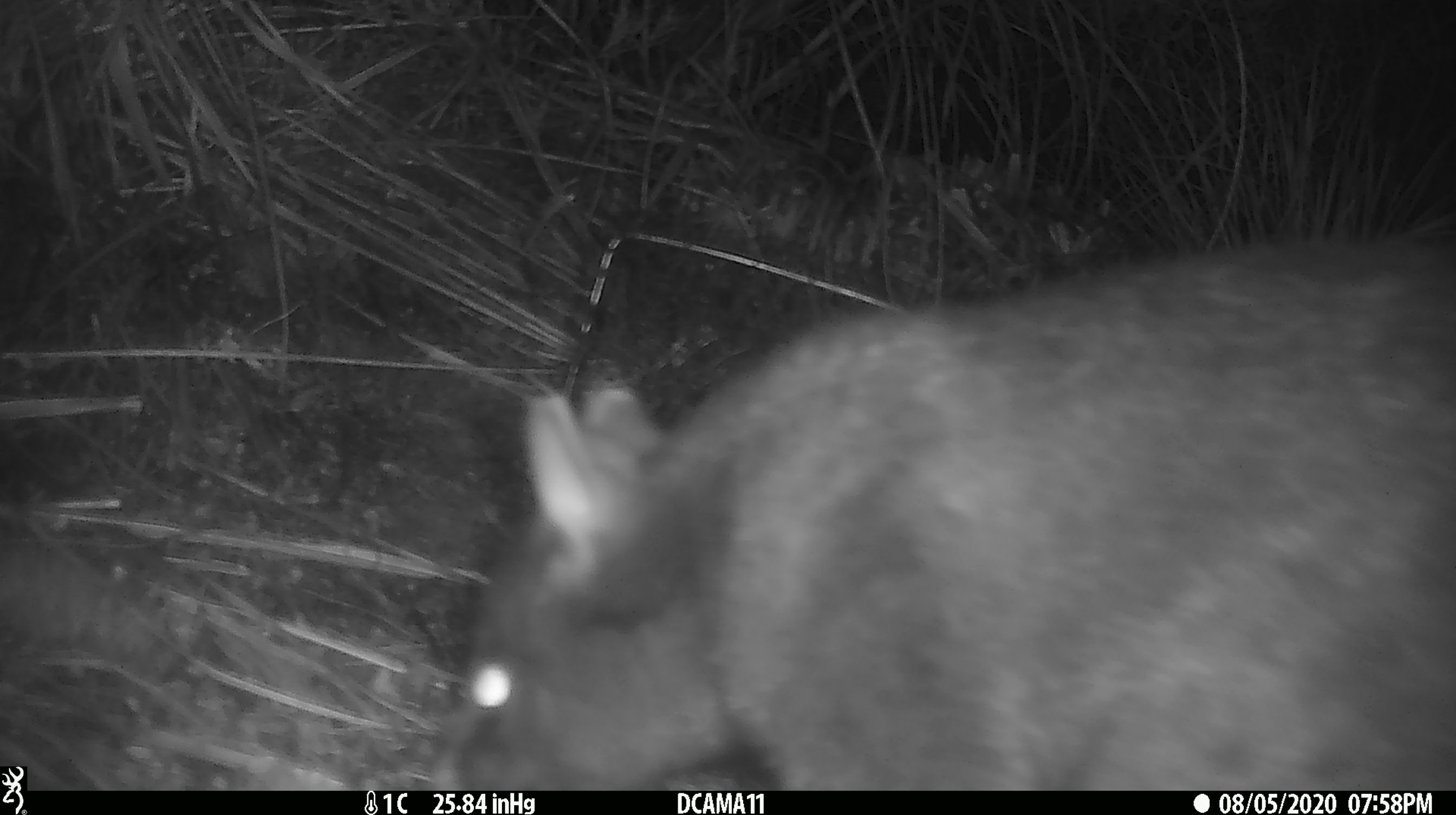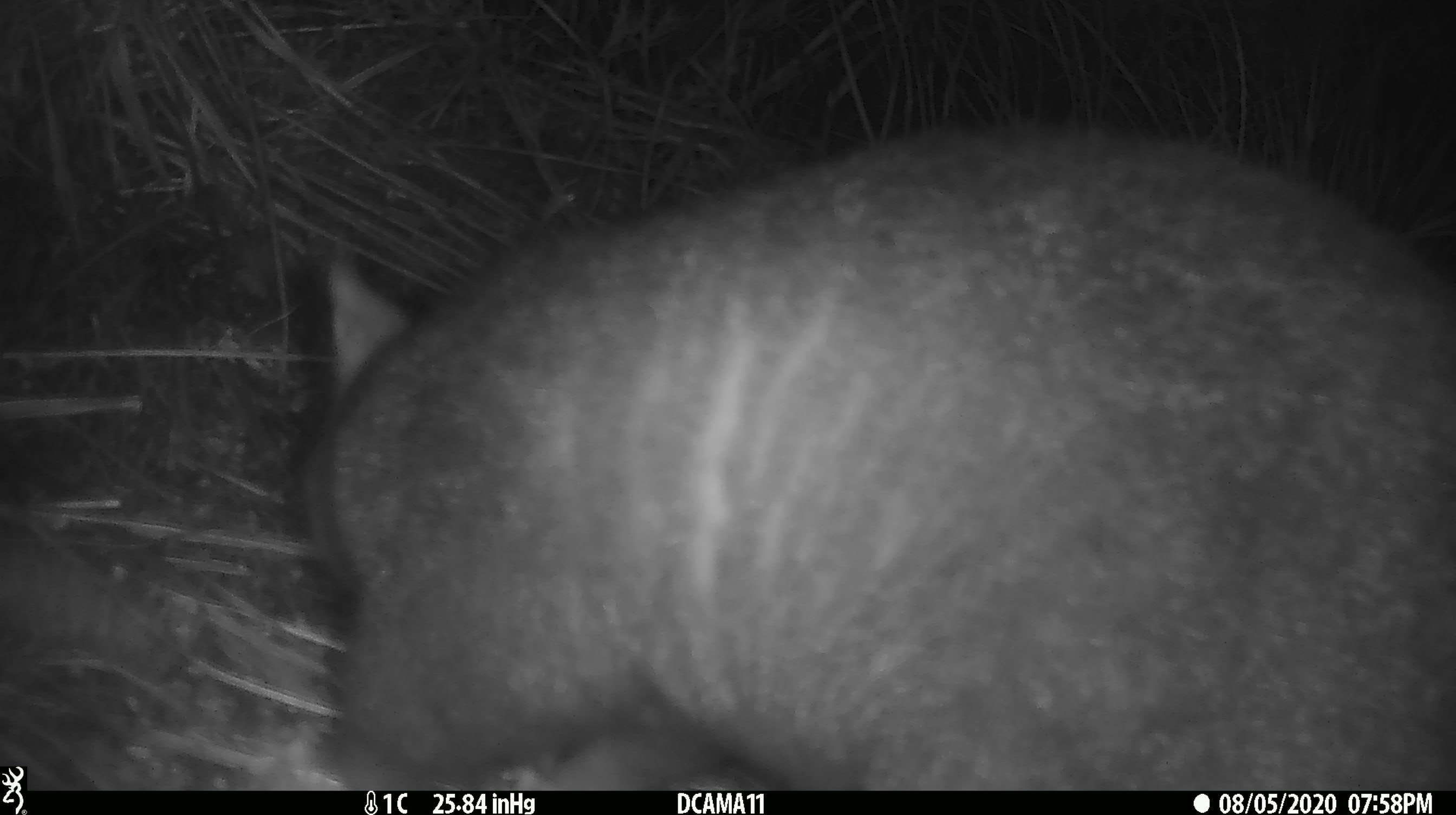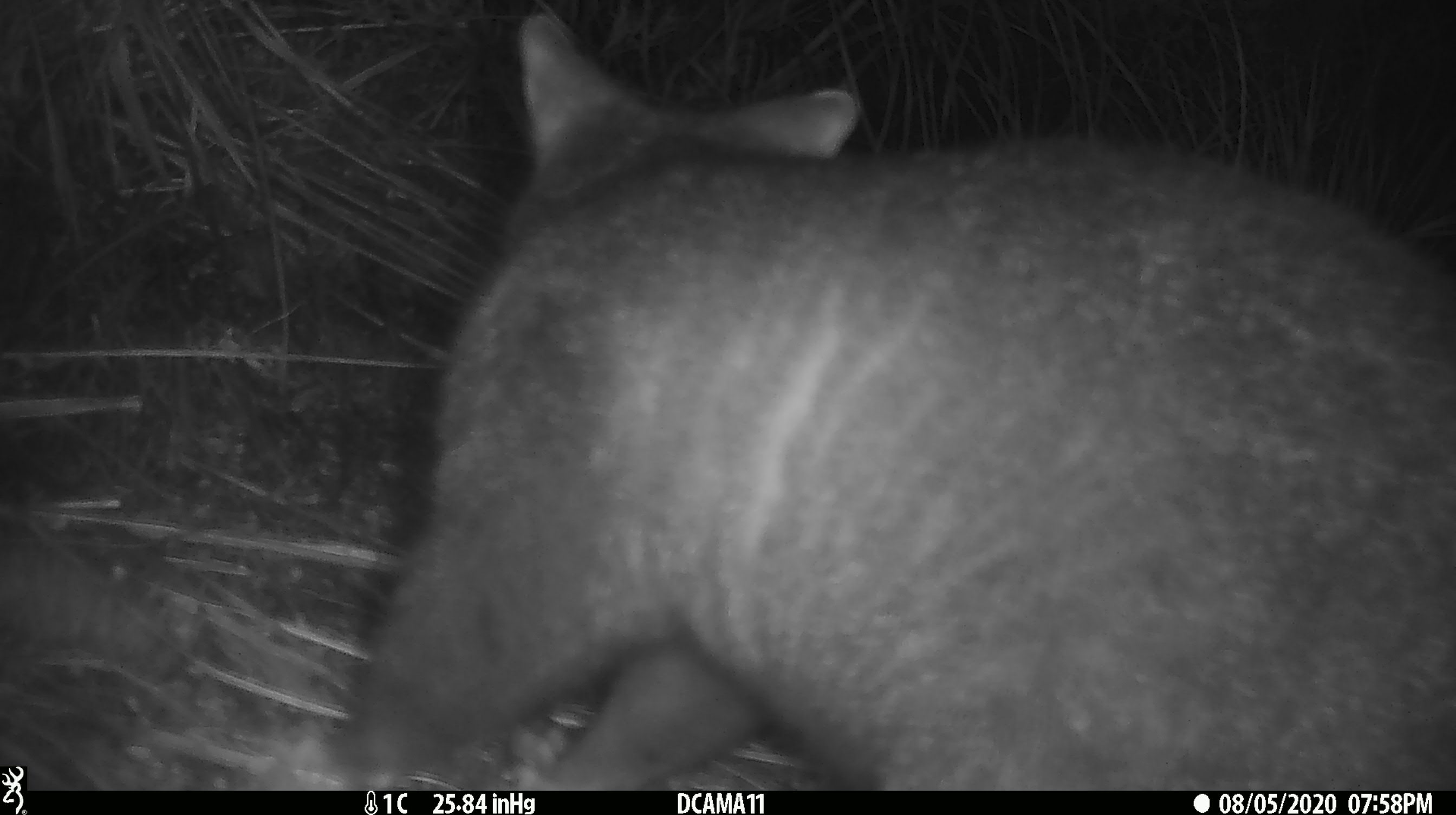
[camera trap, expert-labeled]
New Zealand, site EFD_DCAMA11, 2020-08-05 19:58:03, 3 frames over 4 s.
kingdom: Animalia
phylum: Chordata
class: Mammalia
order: Diprotodontia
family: Phalangeridae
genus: Trichosurus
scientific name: Trichosurus vulpecula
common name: common brushtail possum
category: possum